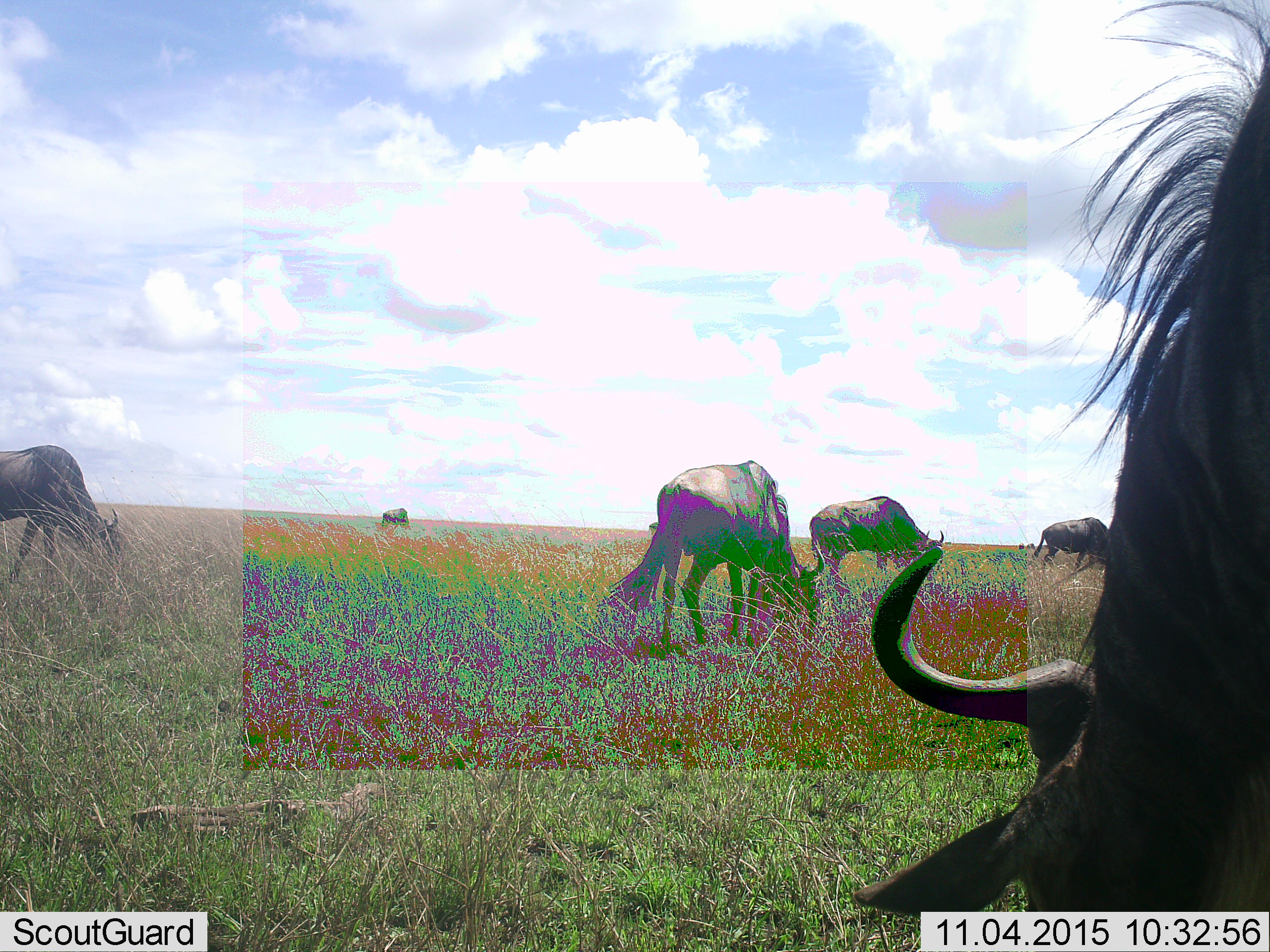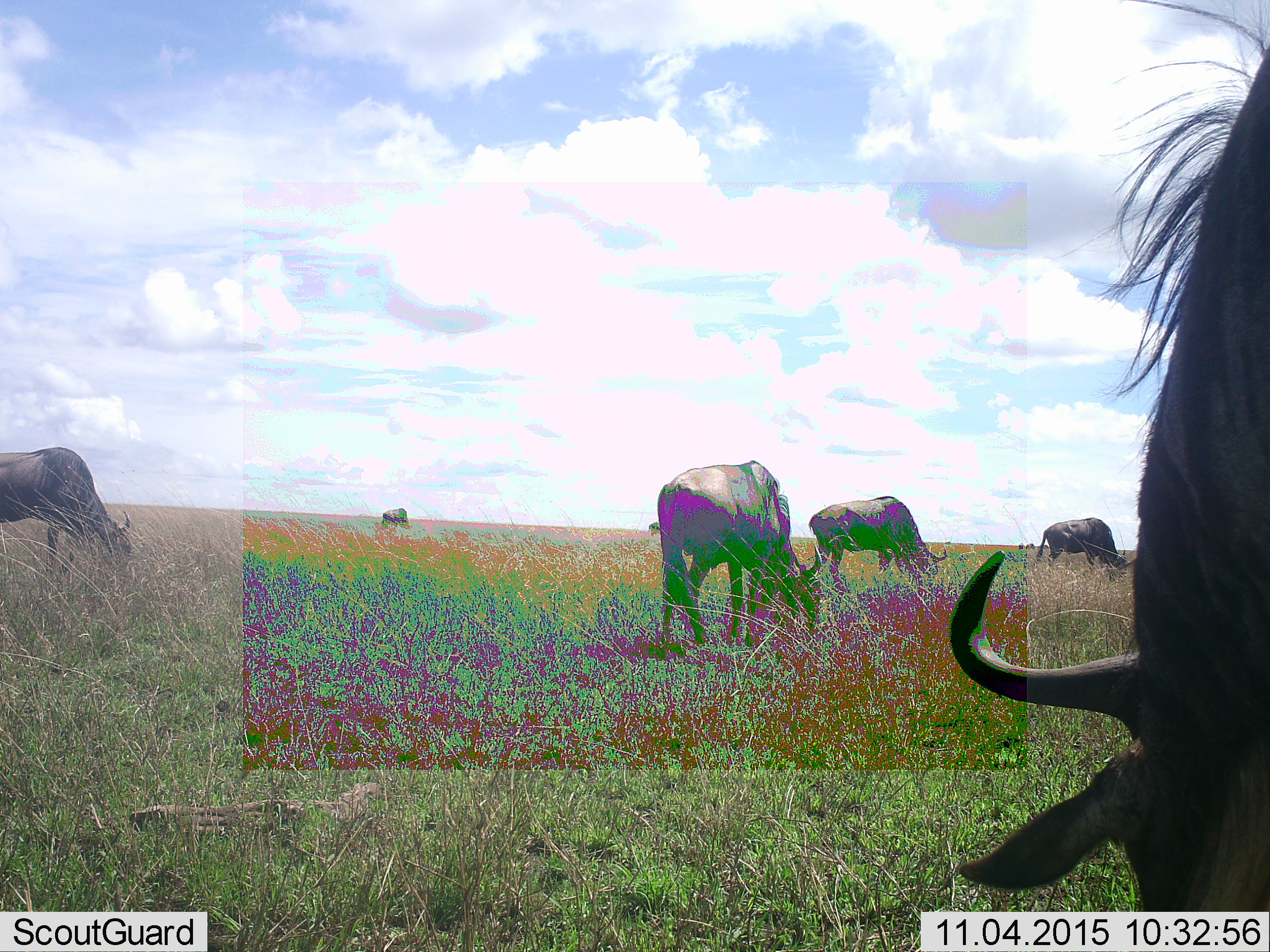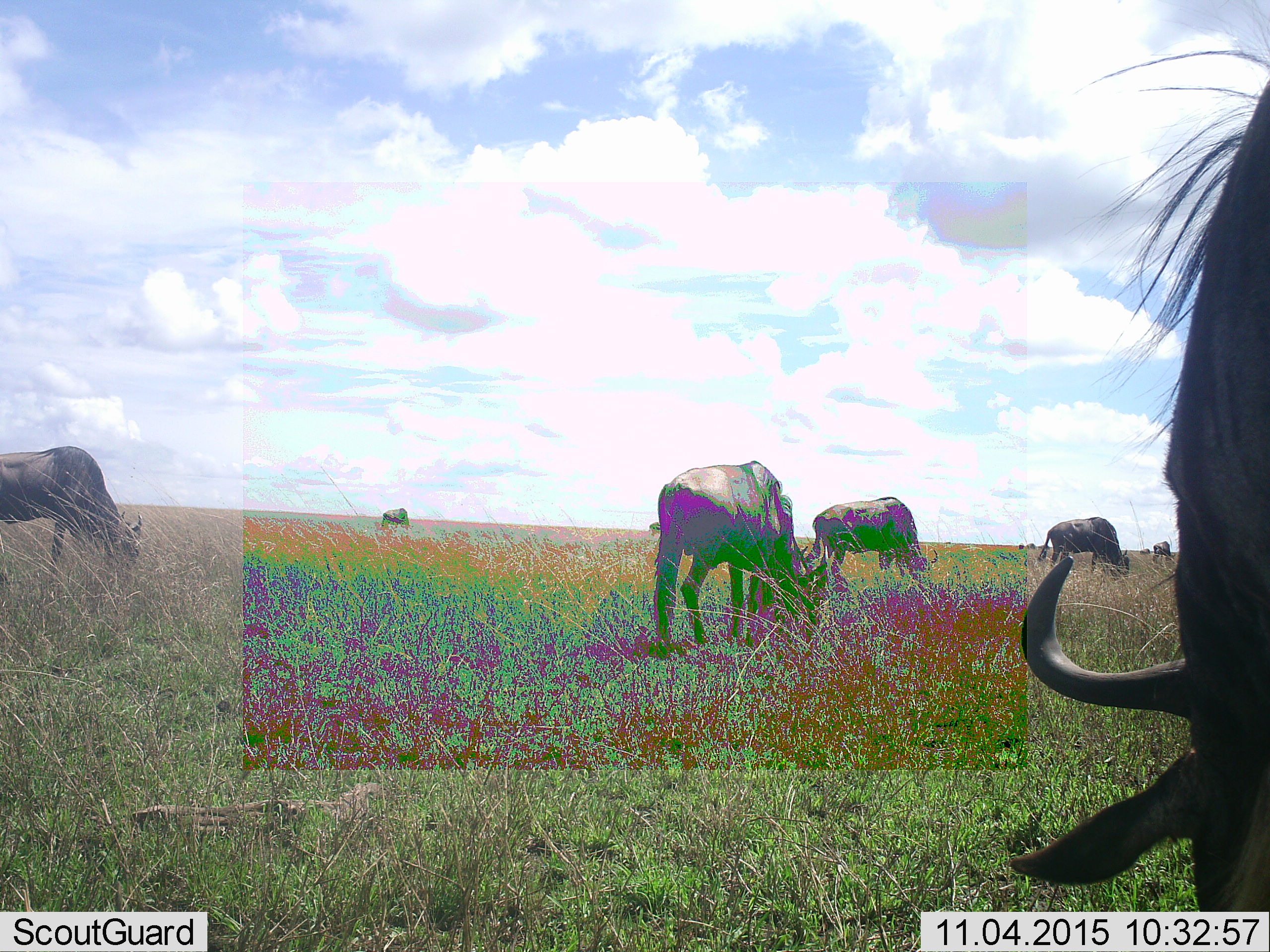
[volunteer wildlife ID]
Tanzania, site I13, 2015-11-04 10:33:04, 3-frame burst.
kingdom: Animalia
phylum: Chordata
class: Mammalia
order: Artiodactyla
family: Bovidae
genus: Connochaetes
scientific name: Connochaetes taurinus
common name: blue wildebeest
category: wildebeest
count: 8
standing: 25%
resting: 0%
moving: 38%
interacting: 0%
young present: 0%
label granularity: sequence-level